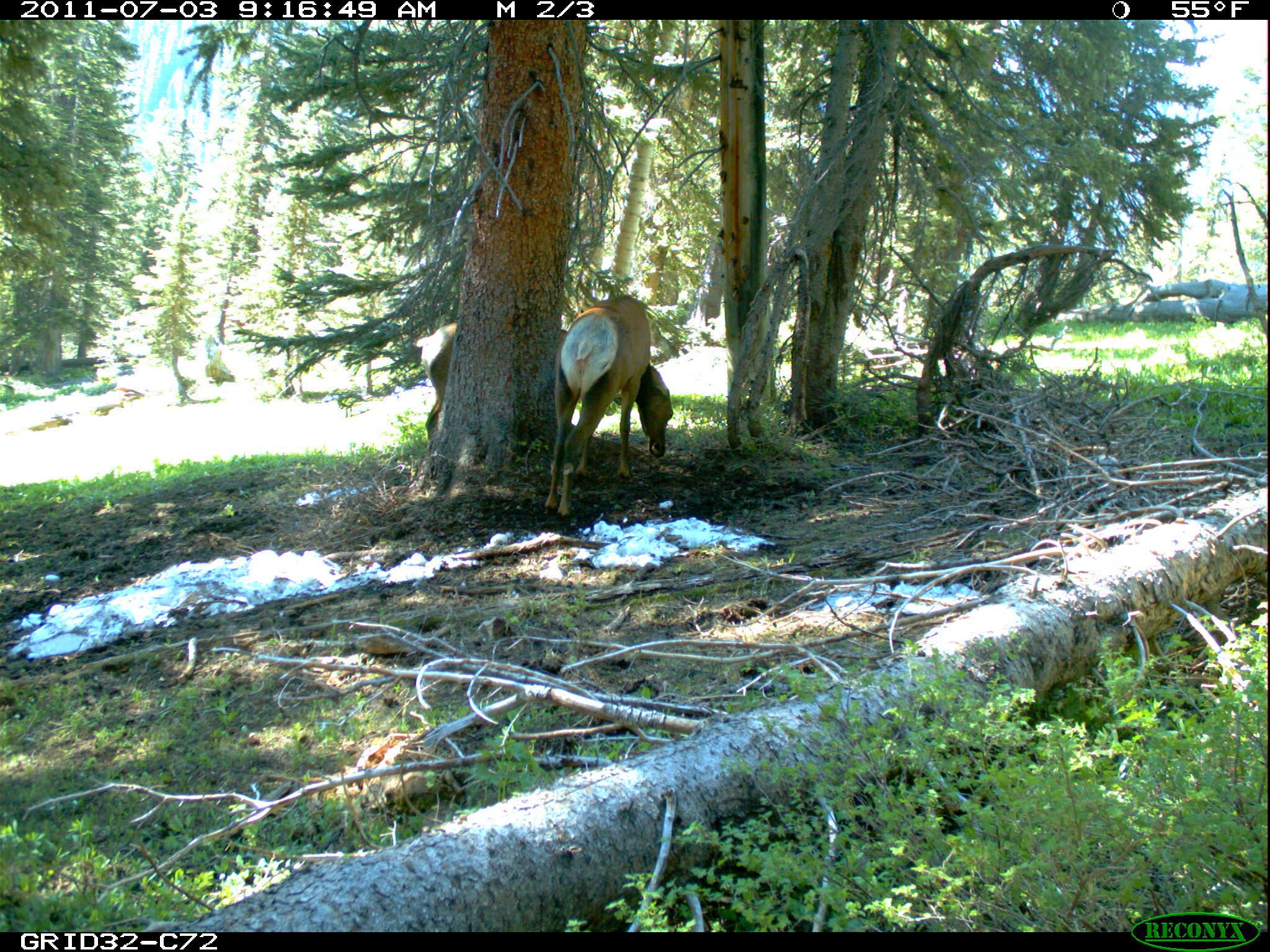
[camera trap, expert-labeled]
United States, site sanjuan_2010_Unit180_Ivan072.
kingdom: Animalia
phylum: Chordata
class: Mammalia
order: Artiodactyla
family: Cervidae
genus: Cervus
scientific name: Cervus elaphus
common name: red deer